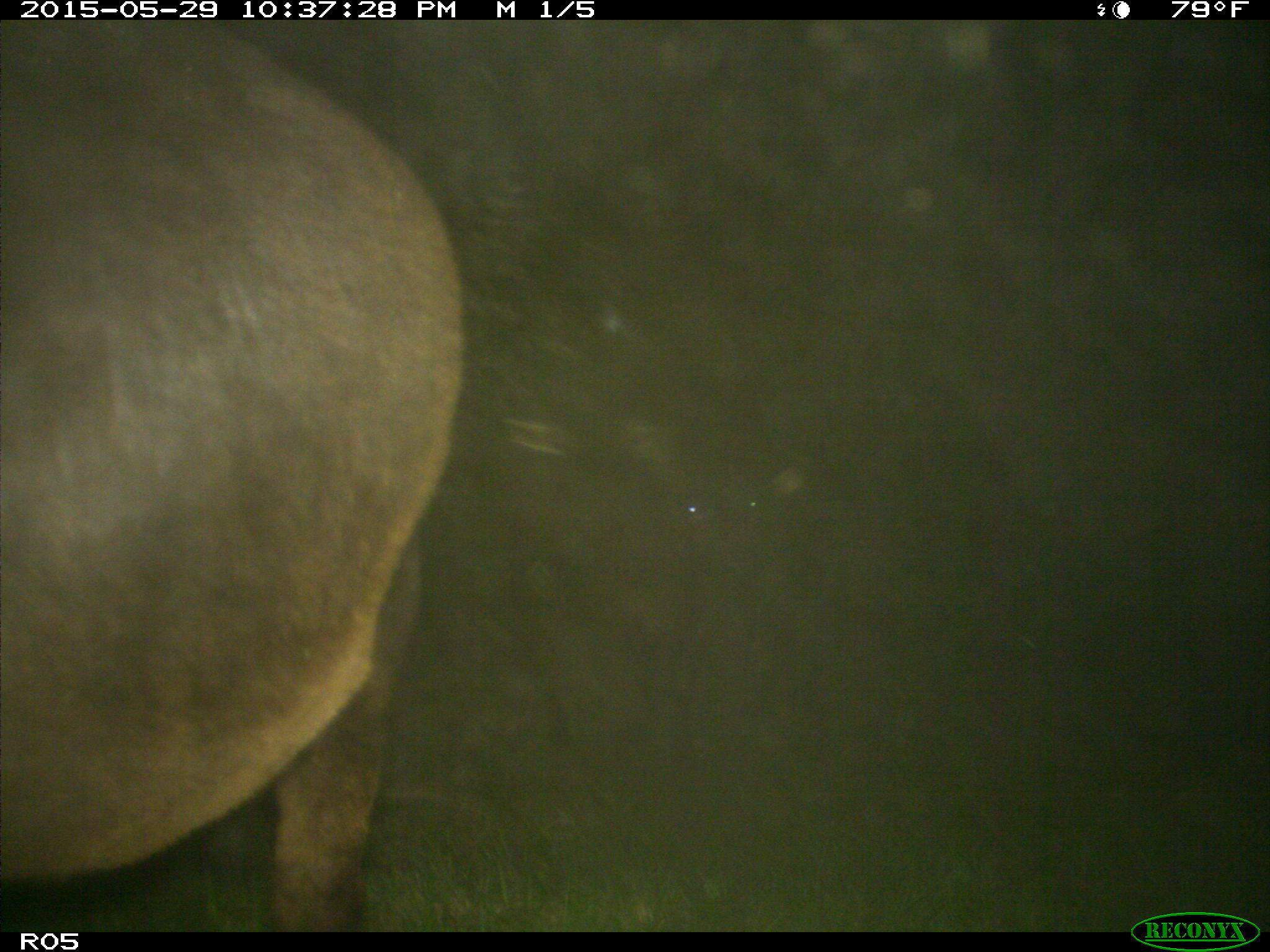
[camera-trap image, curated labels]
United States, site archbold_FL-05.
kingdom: Animalia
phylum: Chordata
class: Mammalia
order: Artiodactyla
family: Bovidae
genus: Bos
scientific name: Bos taurus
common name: domestic cow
Bos taurus (domestic cow).